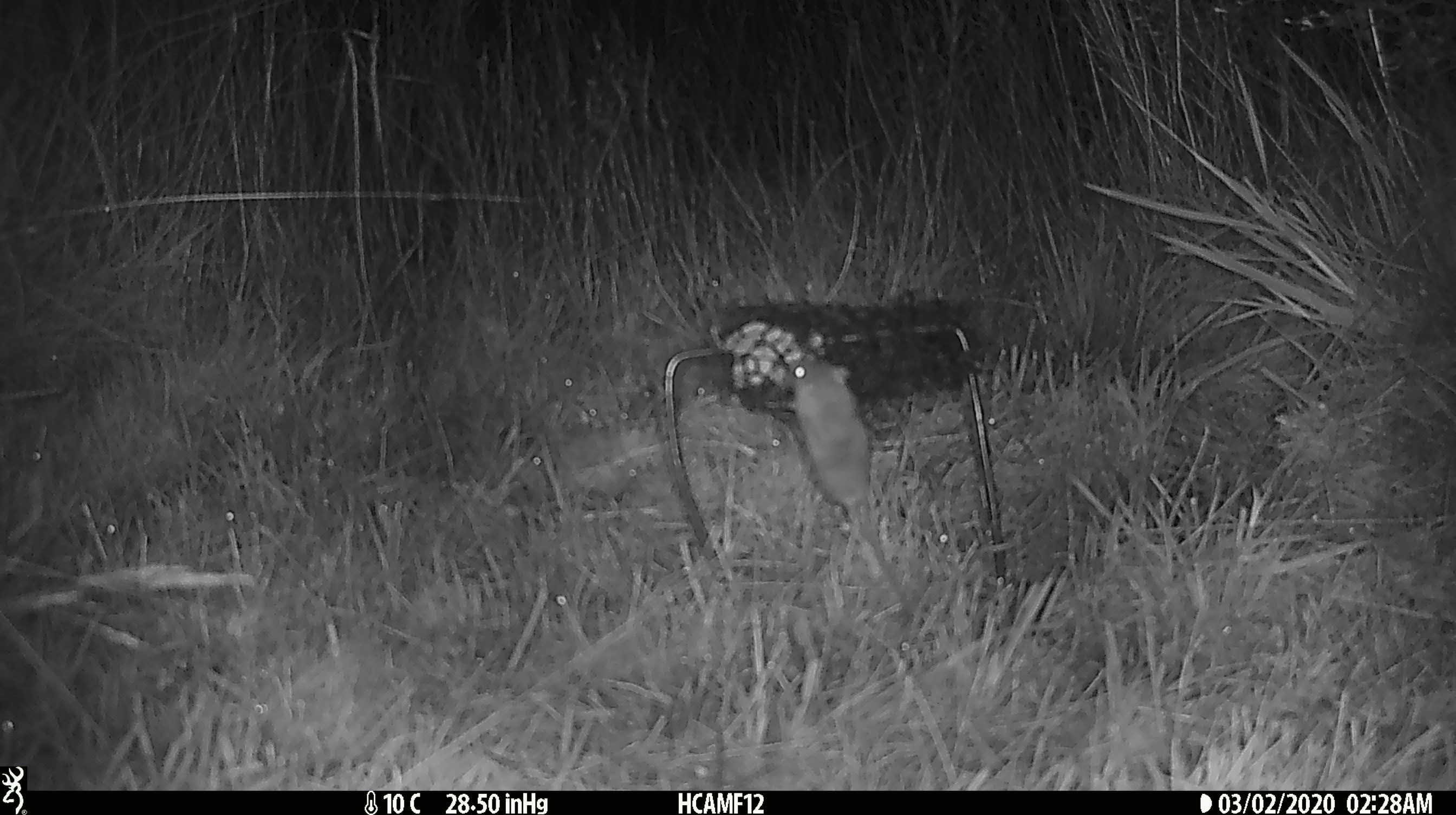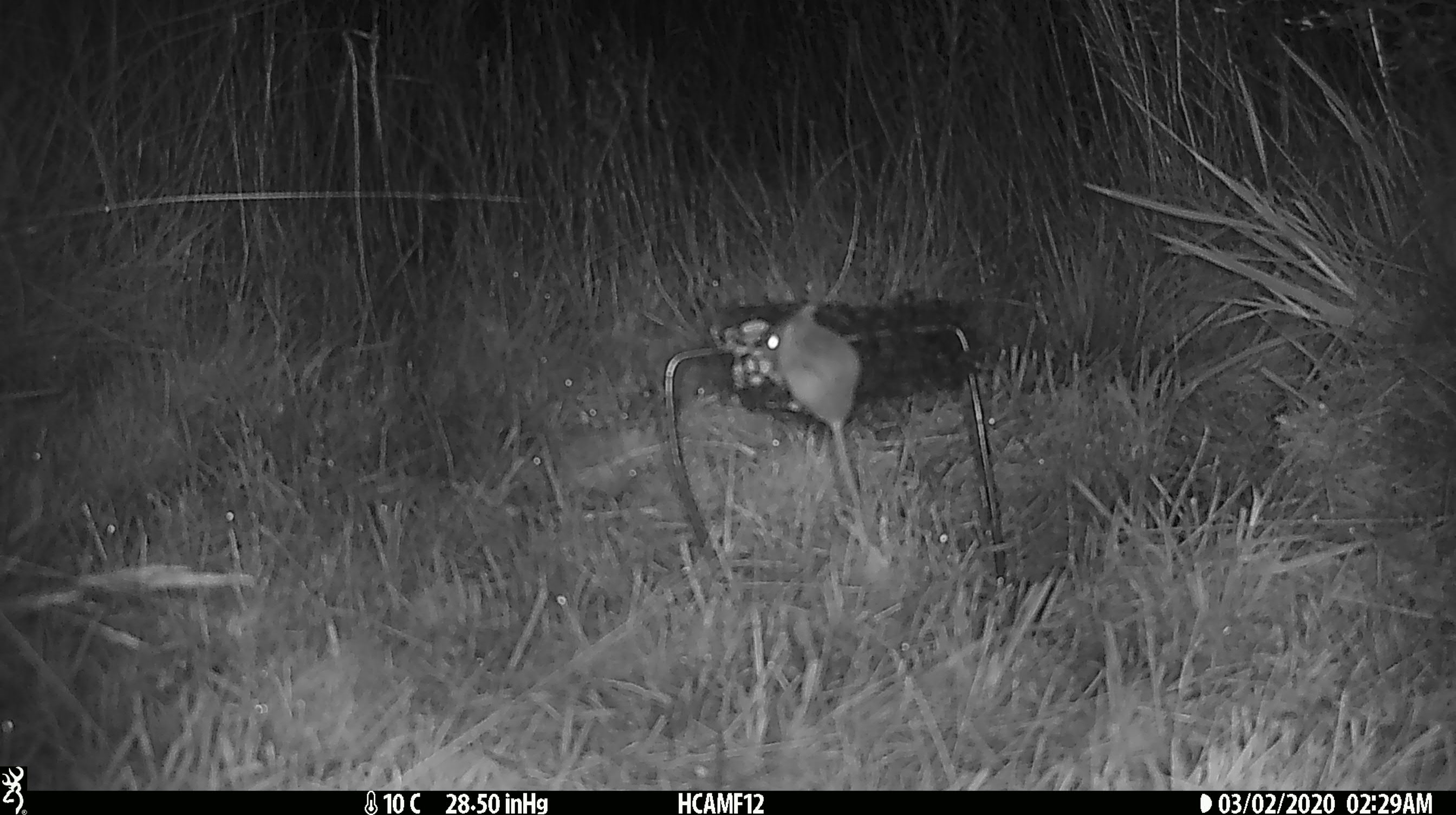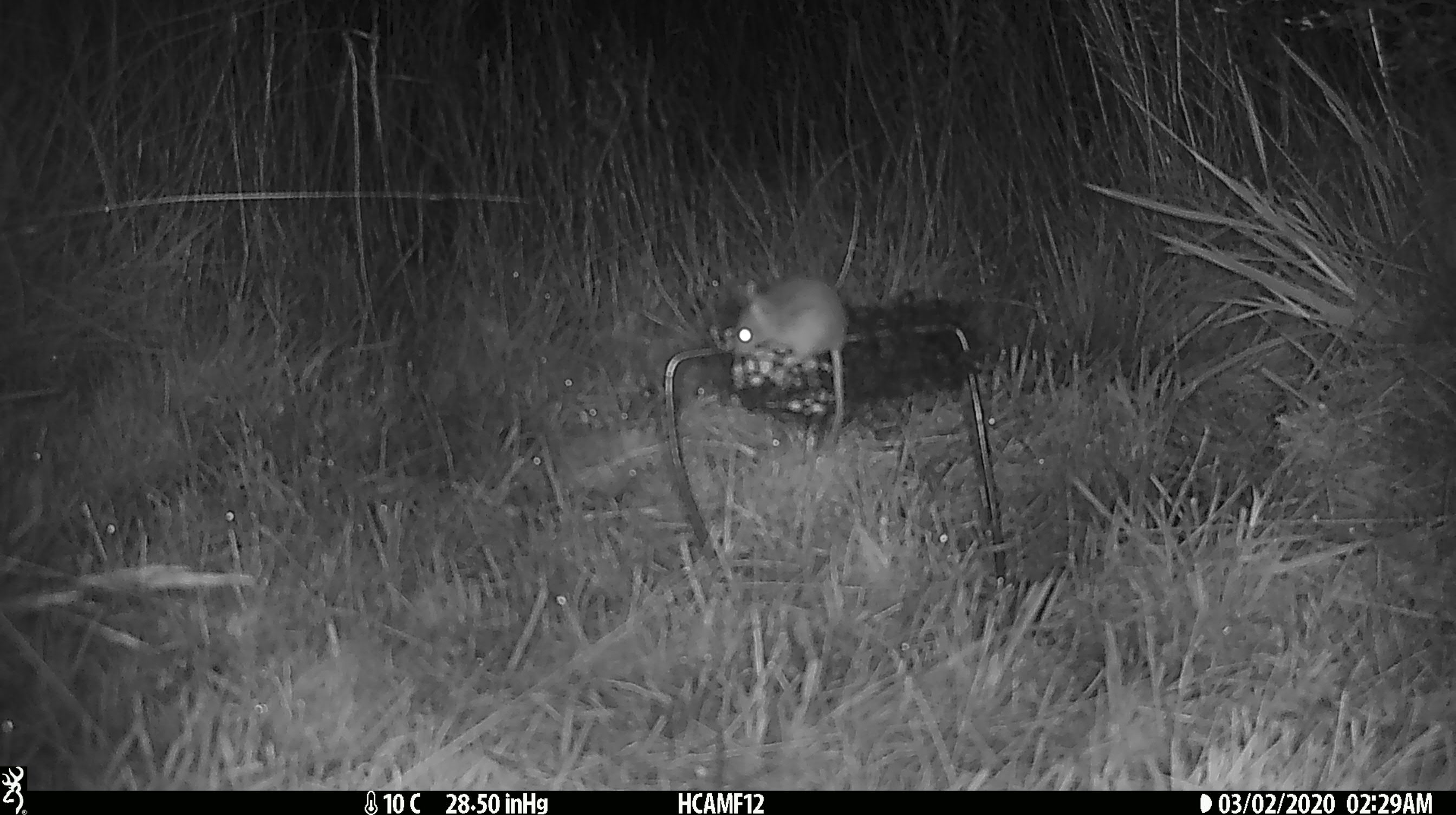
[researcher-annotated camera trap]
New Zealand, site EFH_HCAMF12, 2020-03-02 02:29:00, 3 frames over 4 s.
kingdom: Animalia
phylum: Chordata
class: Mammalia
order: Rodentia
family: Muridae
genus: Mus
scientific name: Mus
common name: mouse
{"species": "mouse (Mus)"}